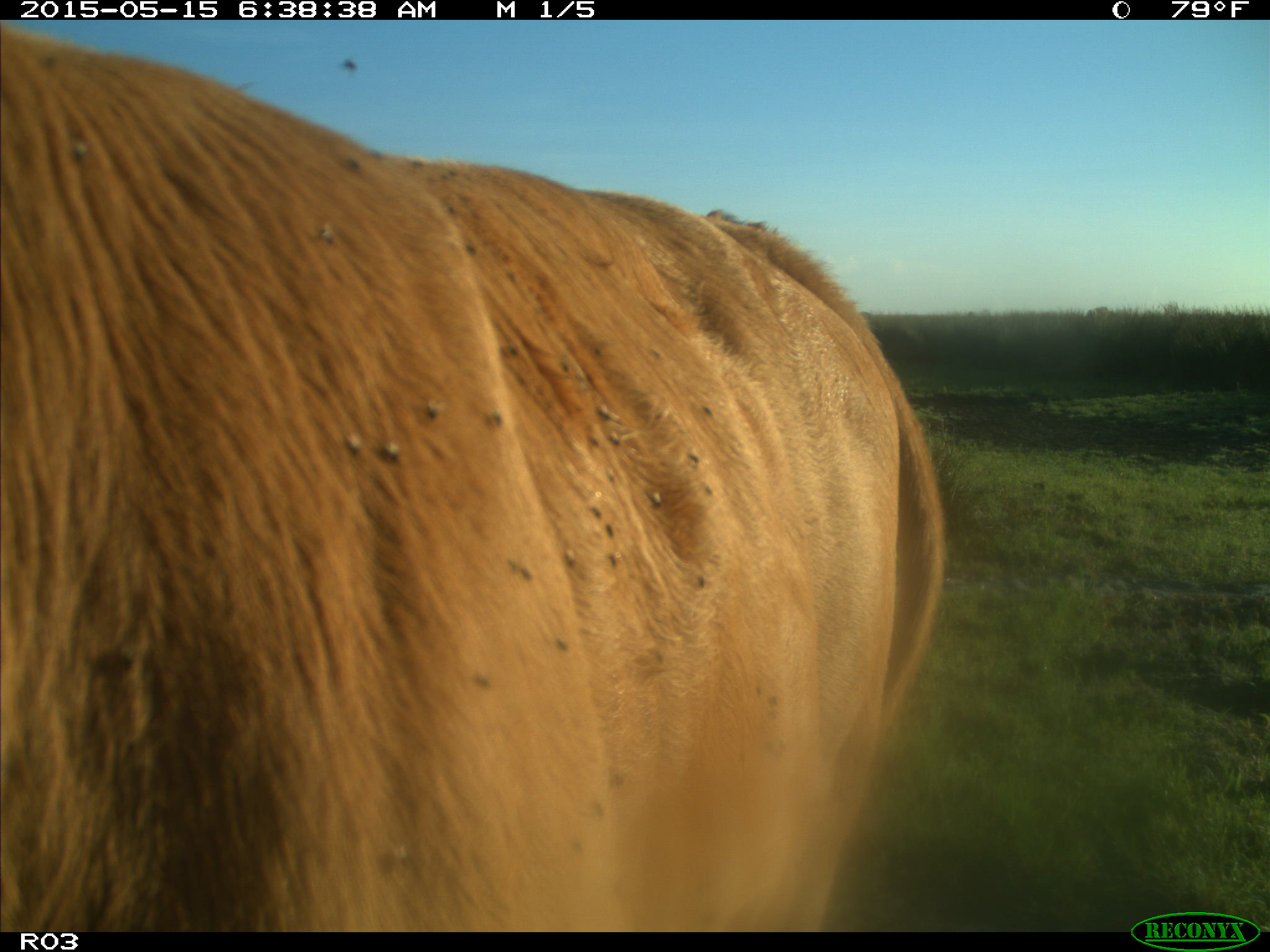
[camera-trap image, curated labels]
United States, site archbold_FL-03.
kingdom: Animalia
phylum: Chordata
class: Mammalia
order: Artiodactyla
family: Bovidae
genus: Bos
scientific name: Bos taurus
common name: domestic cow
Bos taurus (domestic cow).